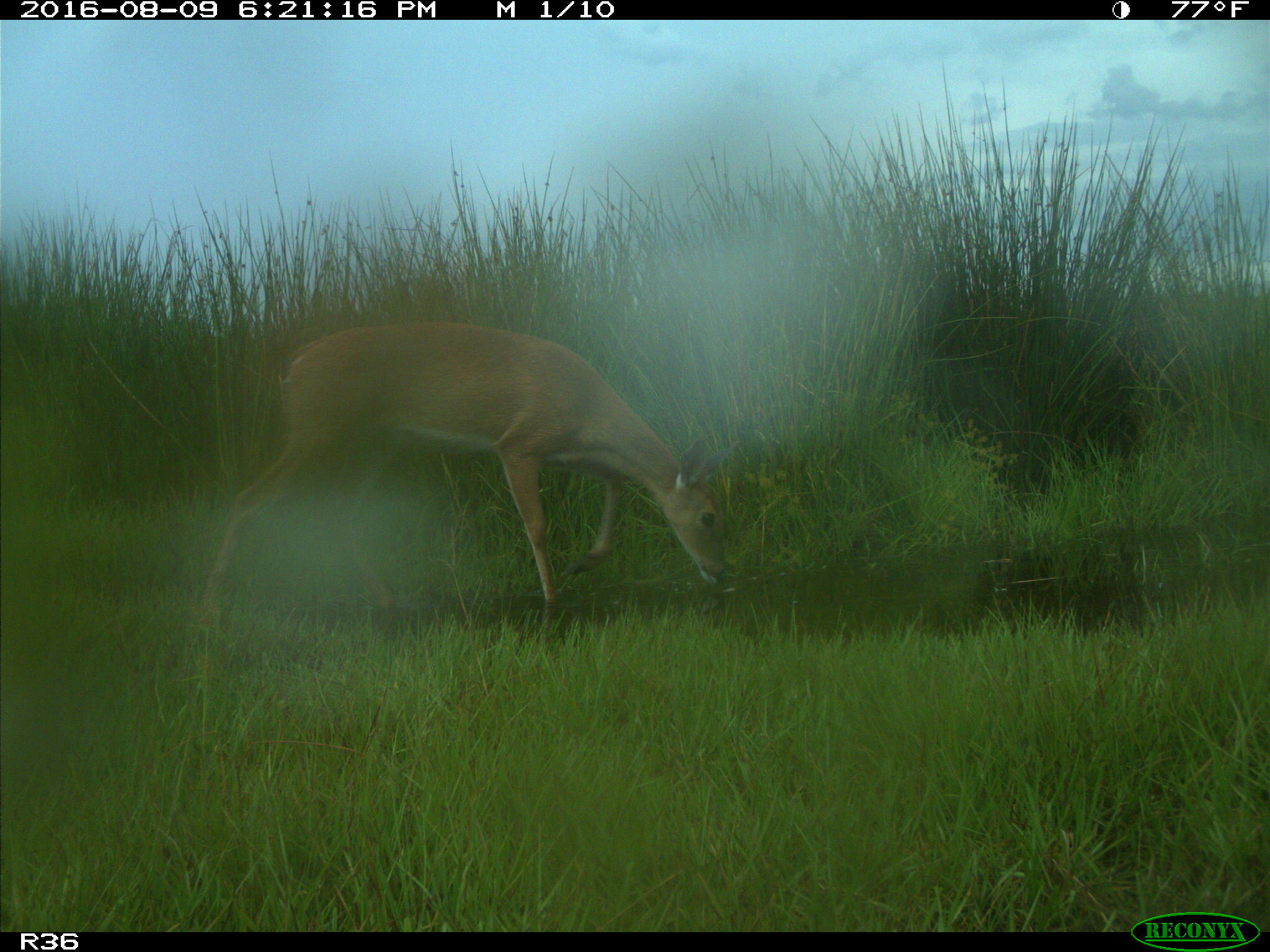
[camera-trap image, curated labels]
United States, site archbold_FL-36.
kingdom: Animalia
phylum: Chordata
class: Mammalia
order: Artiodactyla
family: Cervidae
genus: Odocoileus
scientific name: Odocoileus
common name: deer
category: unidentified deer